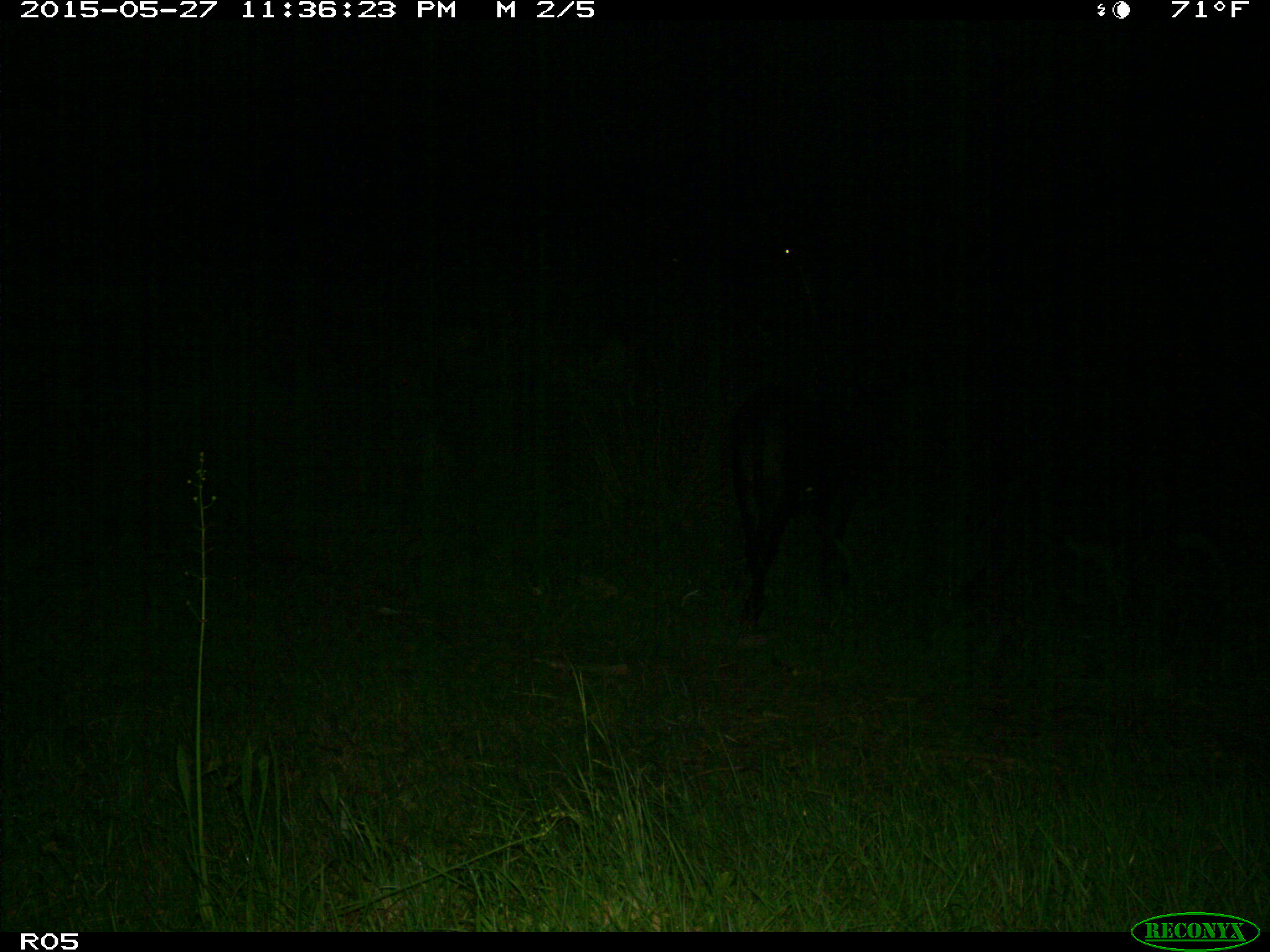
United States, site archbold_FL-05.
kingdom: Animalia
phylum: Chordata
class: Mammalia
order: Artiodactyla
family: Bovidae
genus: Bos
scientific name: Bos taurus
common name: domestic cow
Bos taurus (domestic cow).